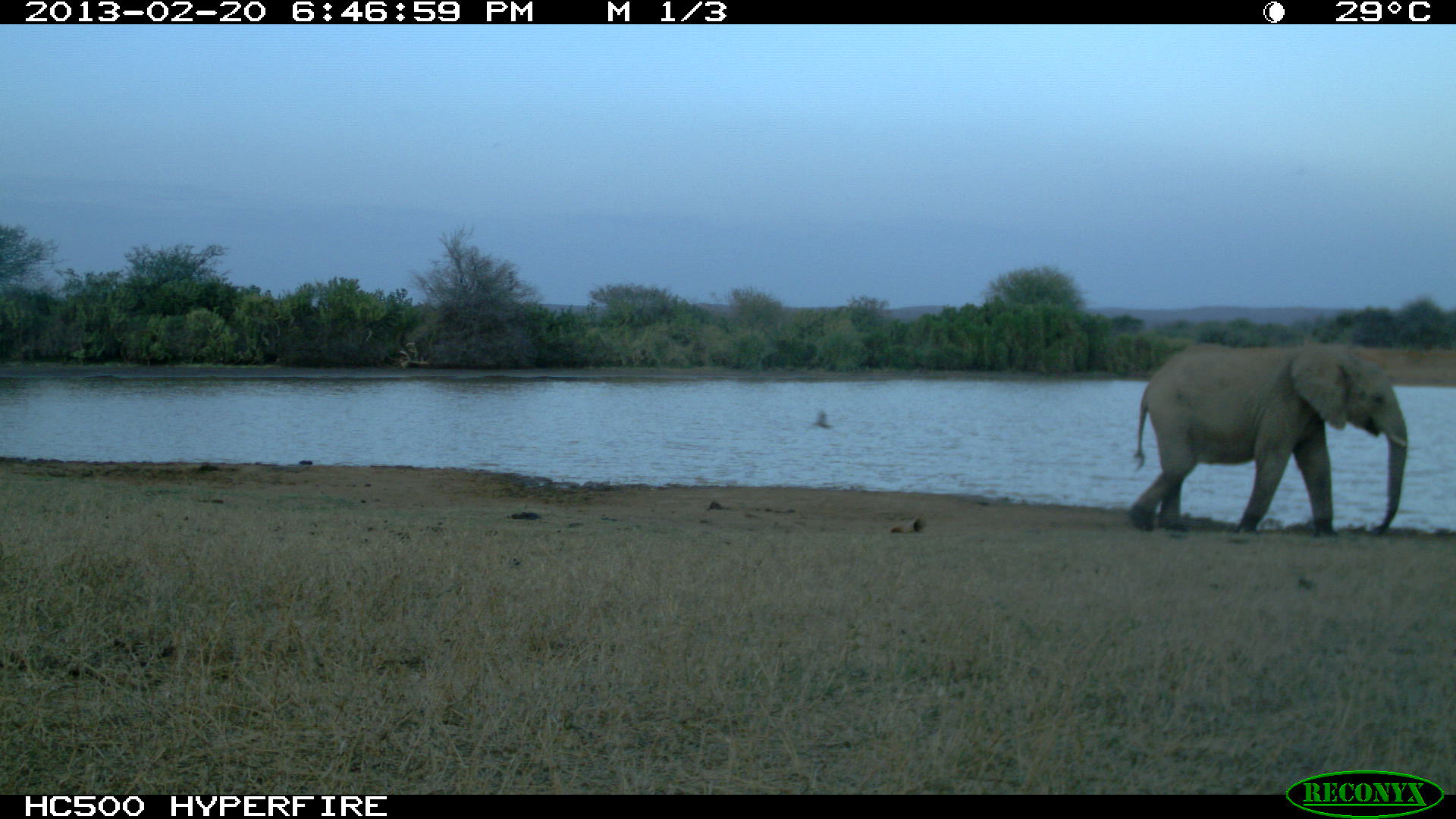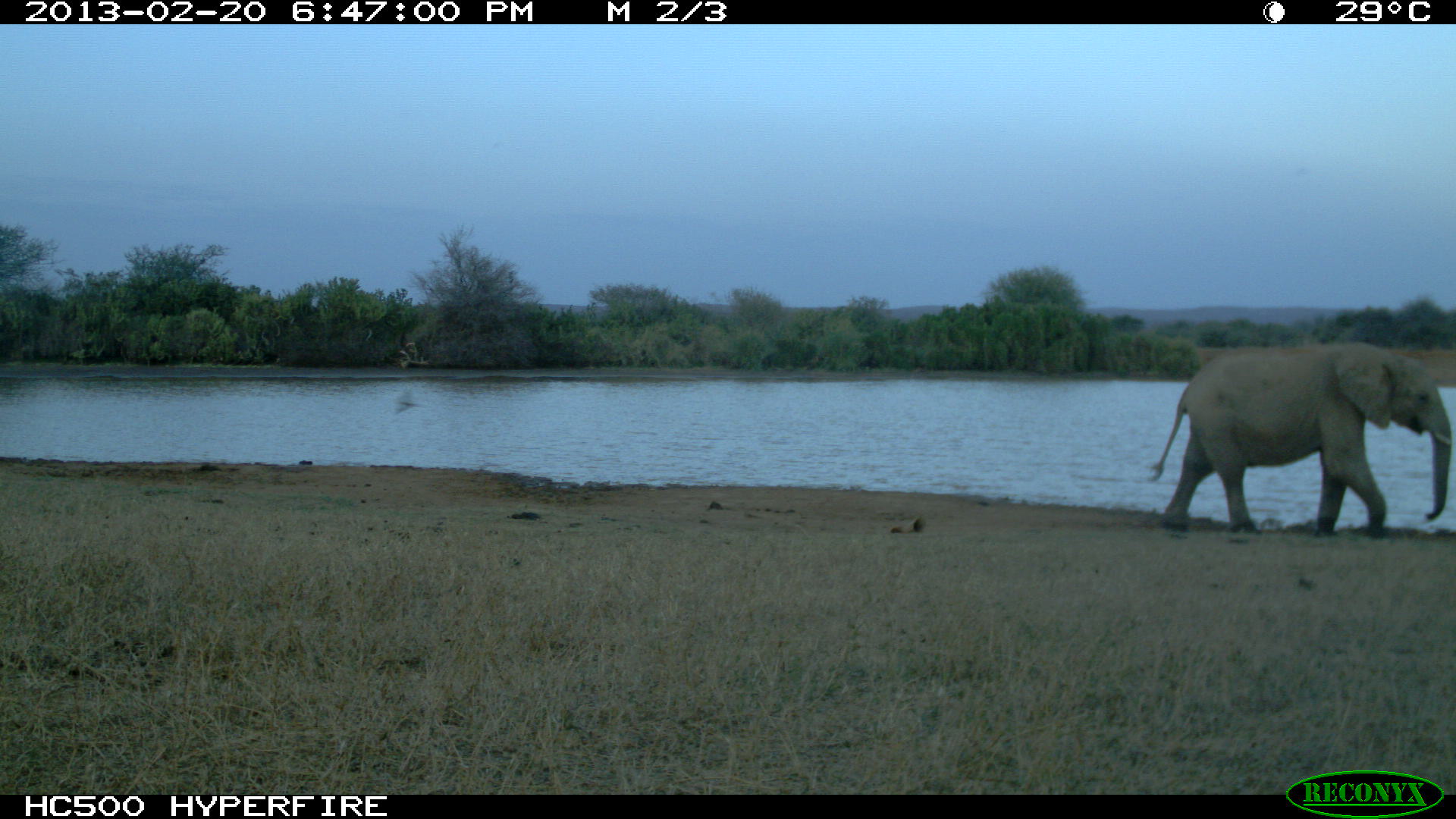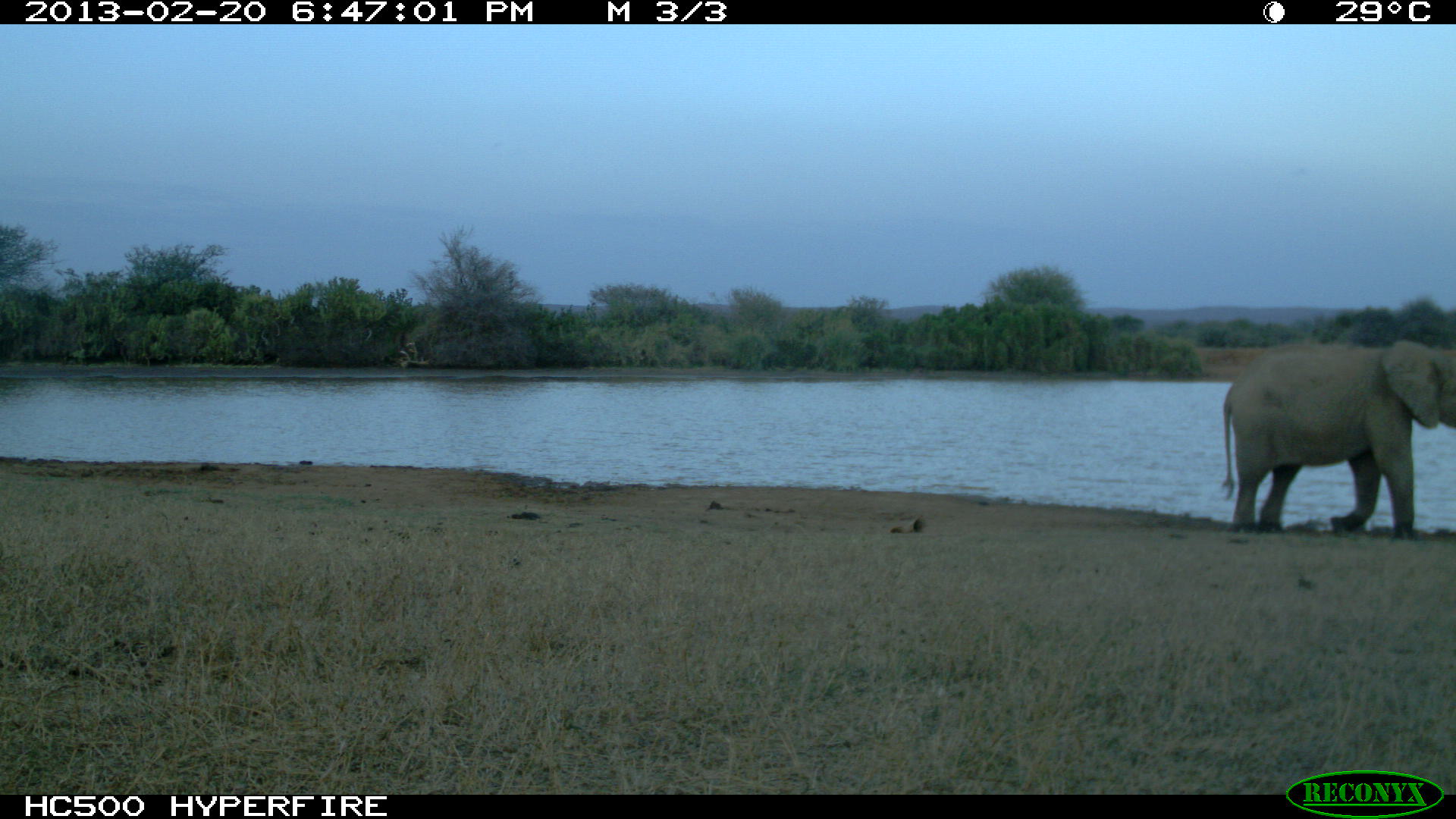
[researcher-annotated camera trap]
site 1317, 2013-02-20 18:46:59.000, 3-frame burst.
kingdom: Animalia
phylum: Chordata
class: Mammalia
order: Proboscidea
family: Elephantidae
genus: Loxodonta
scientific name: Loxodonta africana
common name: african bush elephant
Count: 1.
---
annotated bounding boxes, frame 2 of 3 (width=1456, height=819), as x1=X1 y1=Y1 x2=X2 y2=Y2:
loxodonta africana: x1=1146 y1=342 x2=1454 y2=538